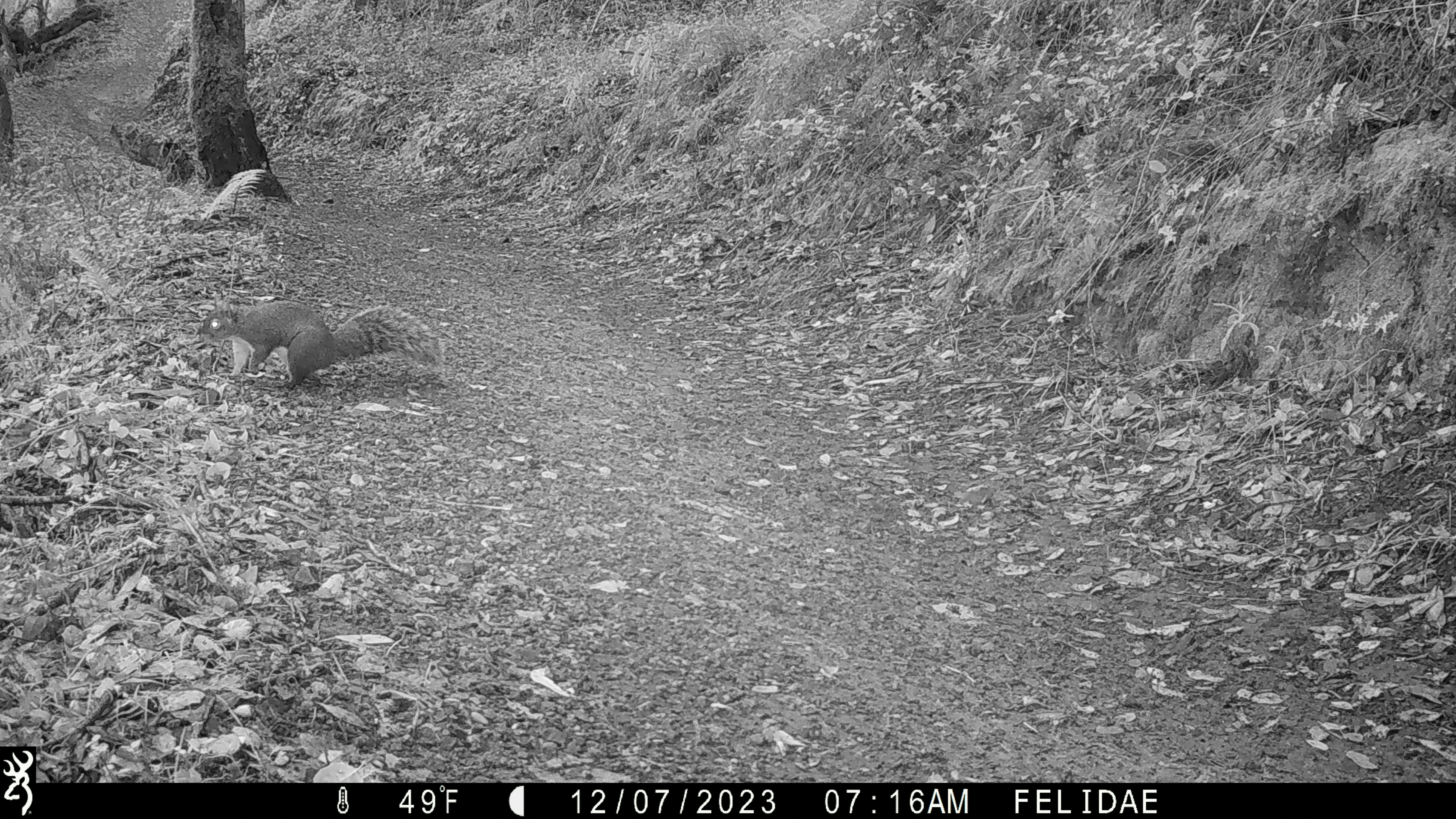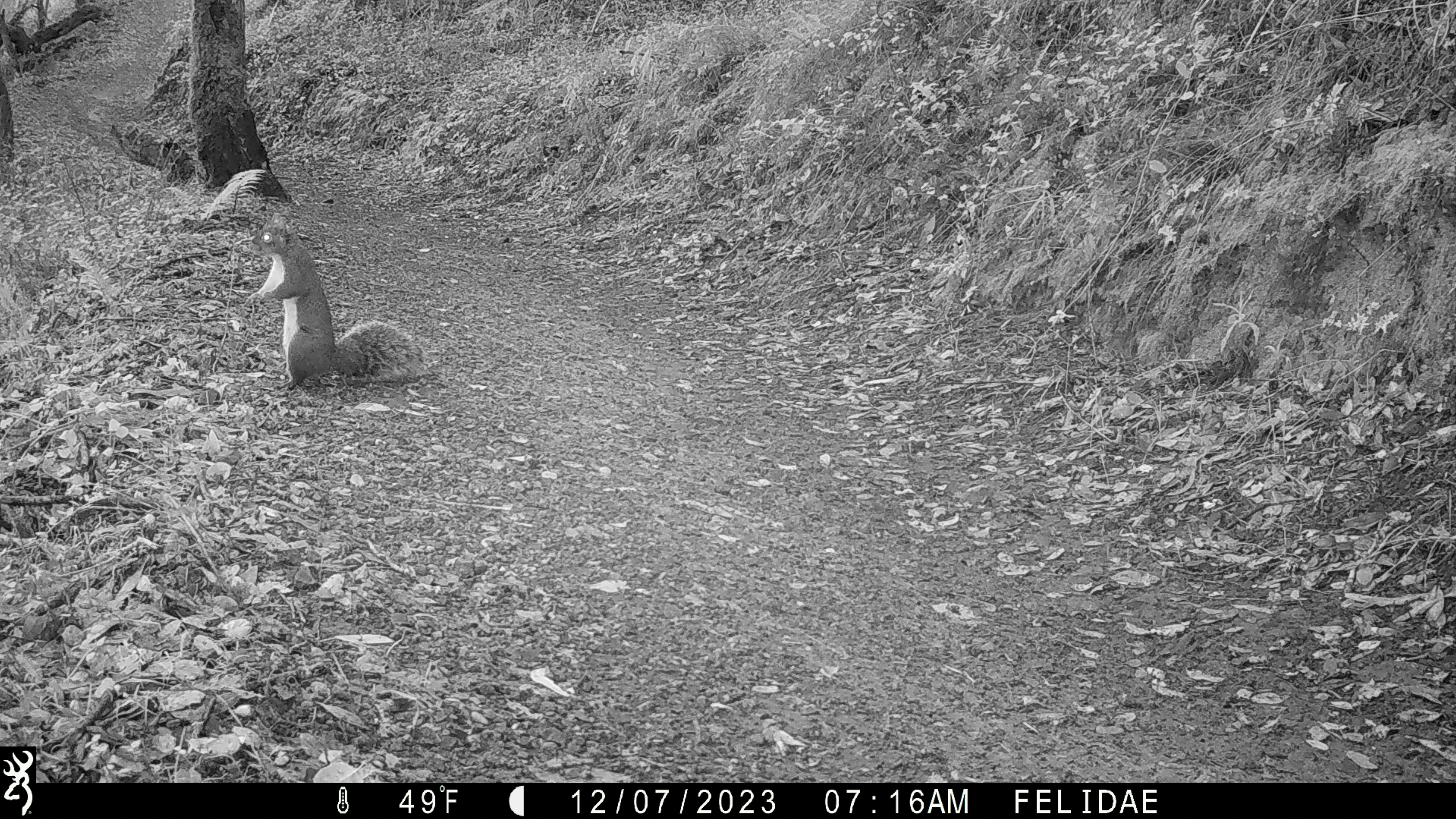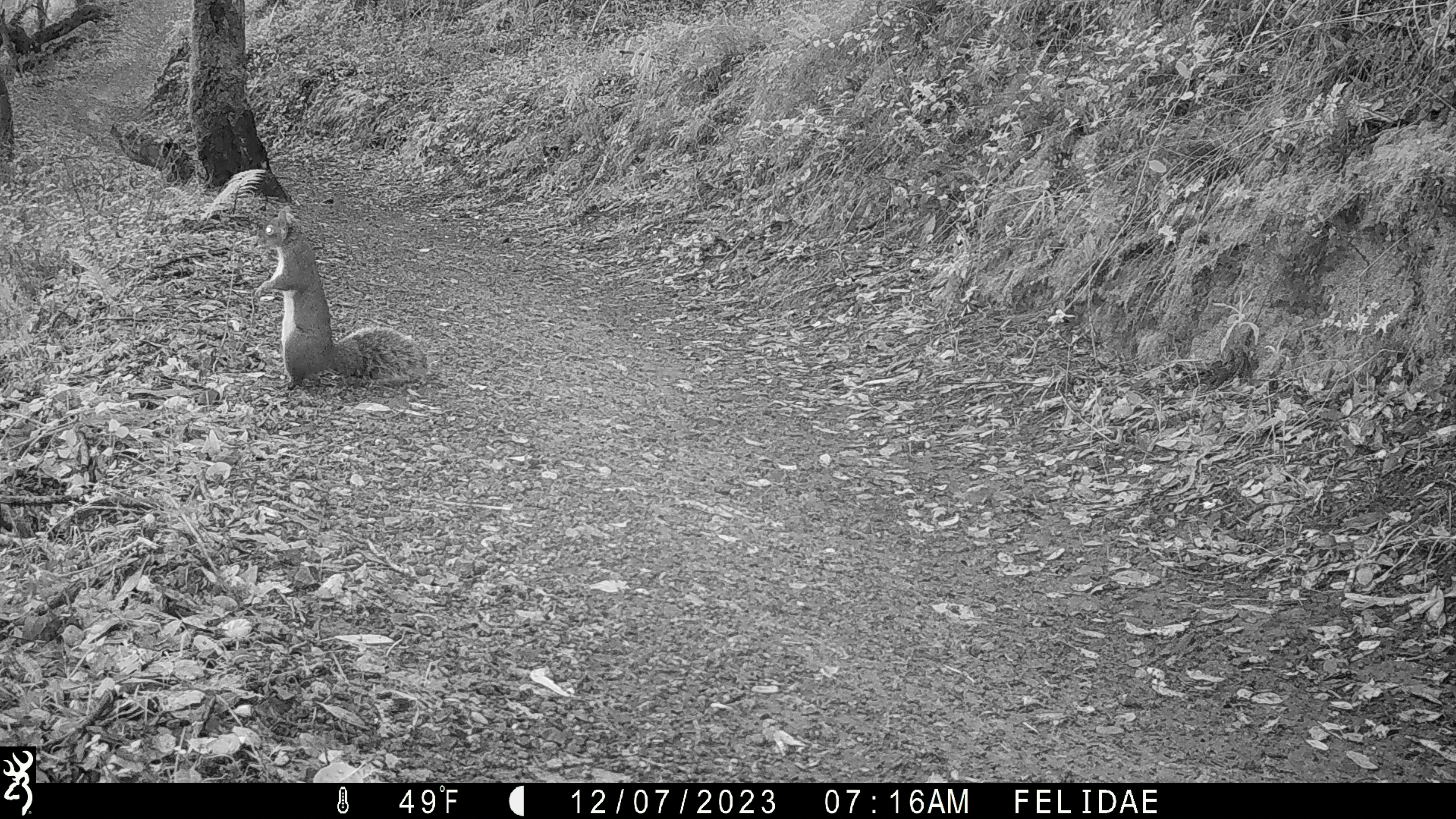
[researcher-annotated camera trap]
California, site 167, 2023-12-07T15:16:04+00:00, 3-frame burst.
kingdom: Animalia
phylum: Chordata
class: Mammalia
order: Rodentia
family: Sciuridae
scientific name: Sciuridae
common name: squirrel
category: unknown squirrel